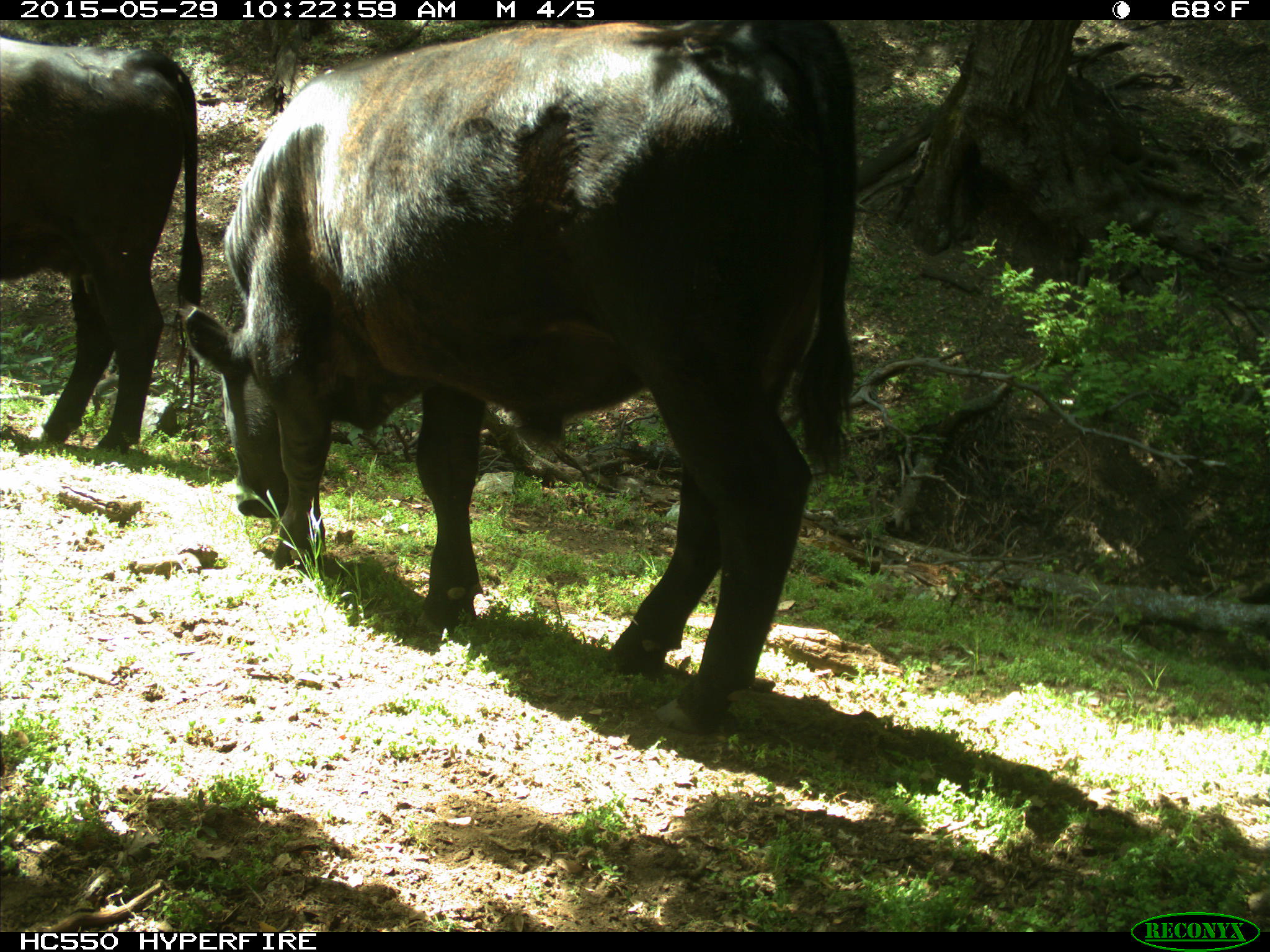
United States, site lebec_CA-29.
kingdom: Animalia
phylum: Chordata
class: Mammalia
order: Artiodactyla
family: Bovidae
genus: Bos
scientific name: Bos taurus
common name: domestic cow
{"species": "Bos taurus (domestic cow)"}